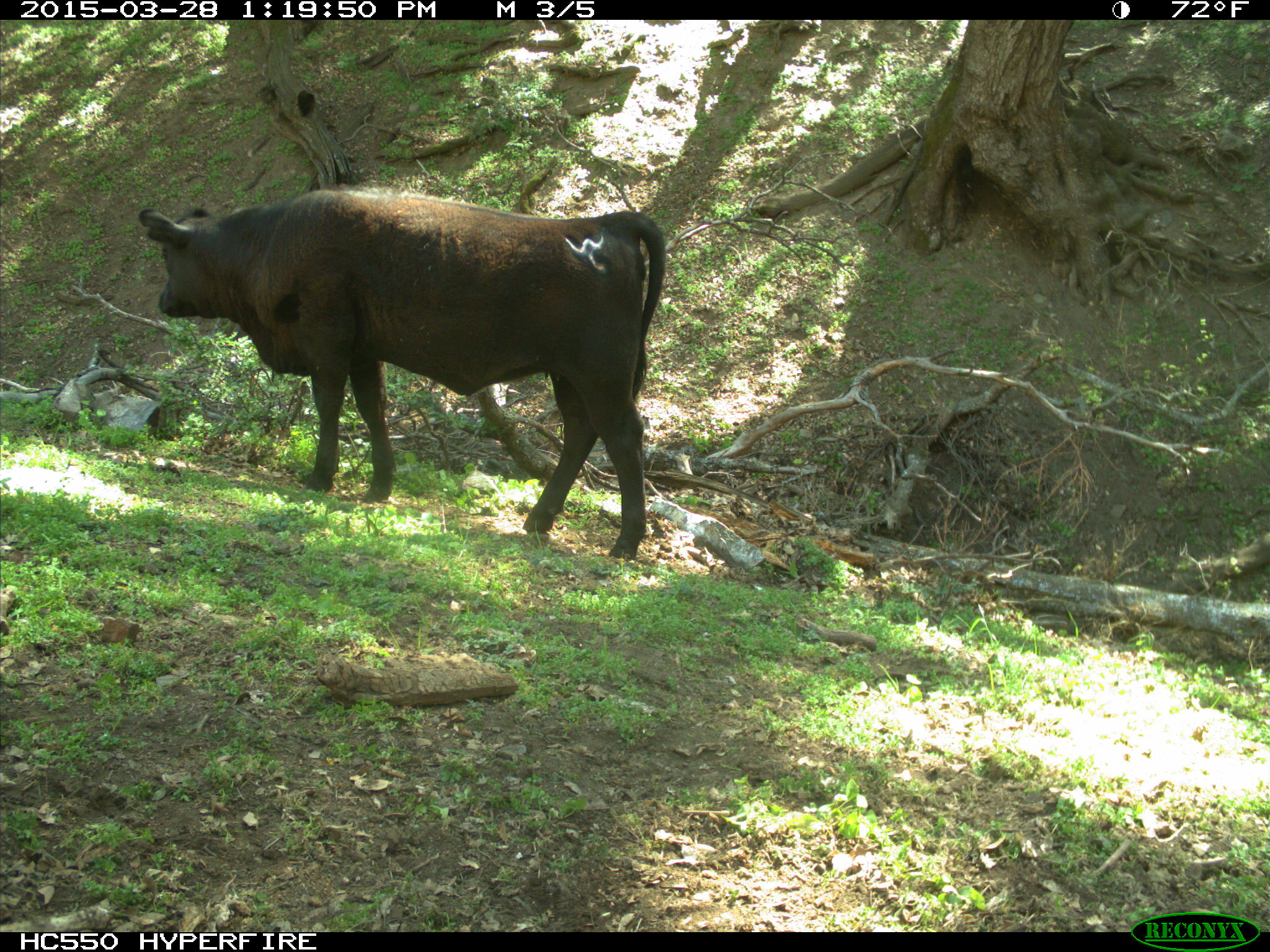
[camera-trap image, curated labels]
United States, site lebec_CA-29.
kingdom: Animalia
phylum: Chordata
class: Mammalia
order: Artiodactyla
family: Bovidae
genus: Bos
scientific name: Bos taurus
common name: domestic cow